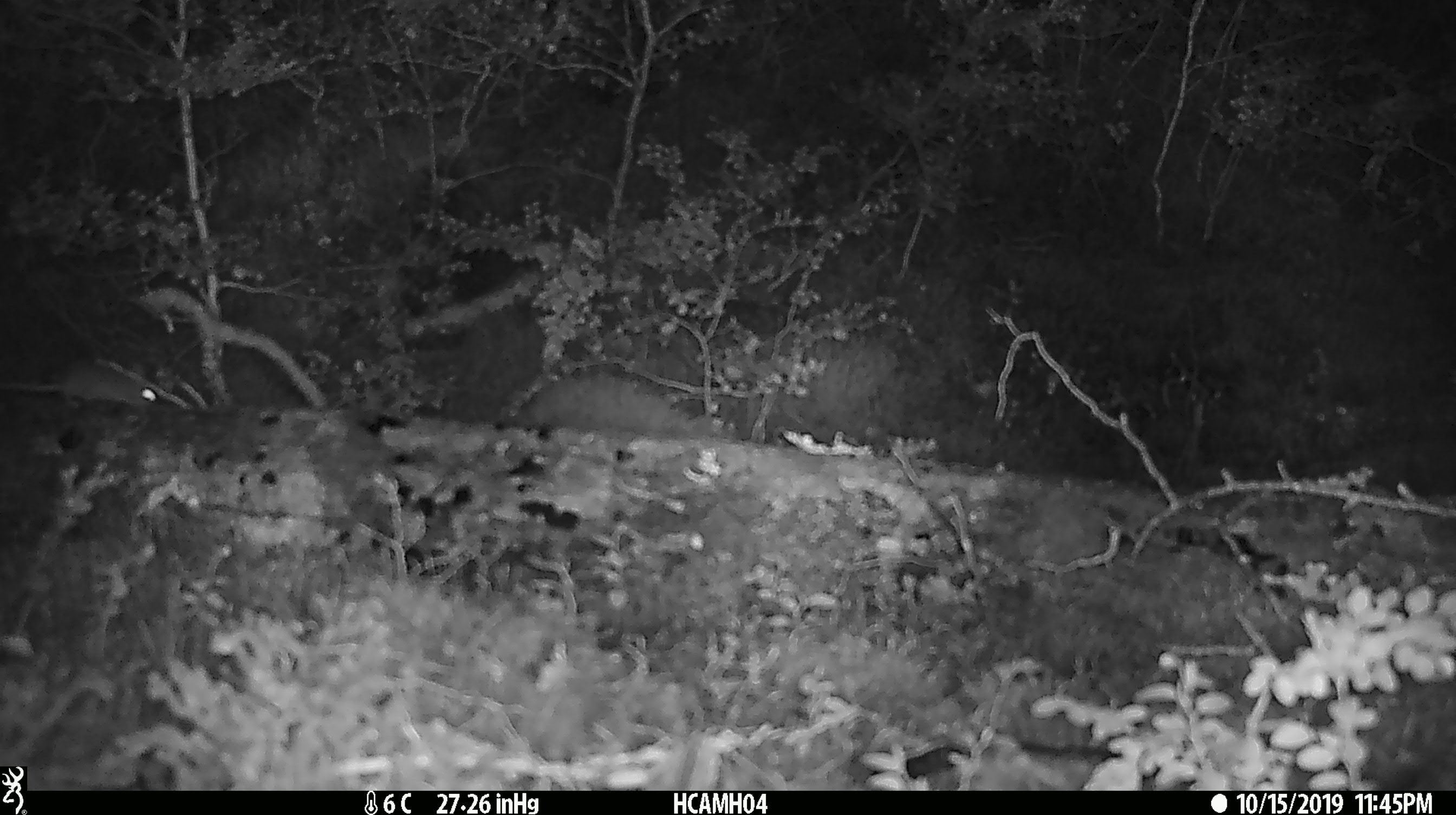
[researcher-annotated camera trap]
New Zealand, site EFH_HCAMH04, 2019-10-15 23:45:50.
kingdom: Animalia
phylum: Chordata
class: Mammalia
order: Rodentia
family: Muridae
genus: Mus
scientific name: Mus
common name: mouse